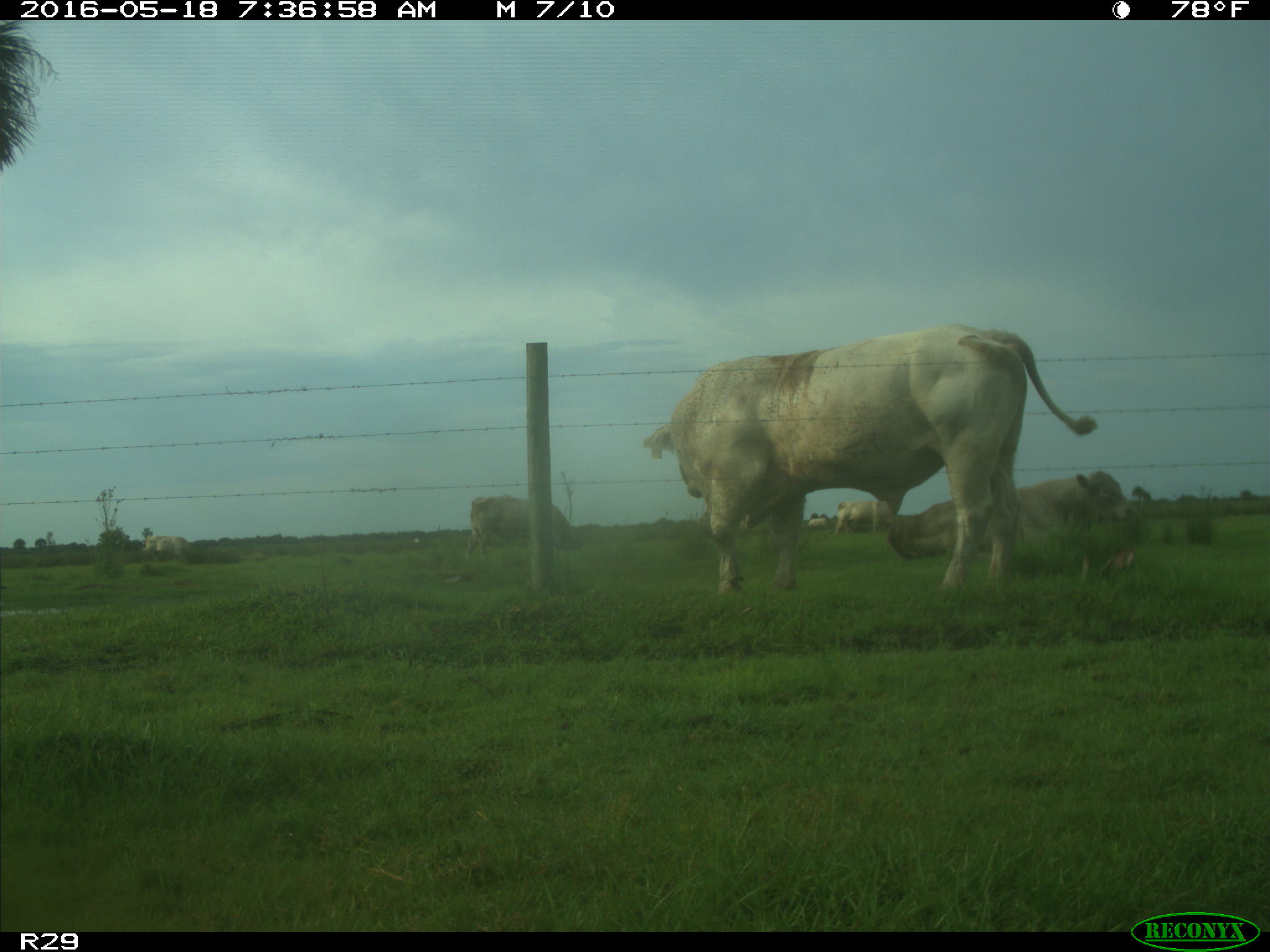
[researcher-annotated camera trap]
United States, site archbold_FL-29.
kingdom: Animalia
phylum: Chordata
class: Mammalia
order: Artiodactyla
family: Bovidae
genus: Bos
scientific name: Bos taurus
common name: domestic cow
Bos taurus (domestic cow).